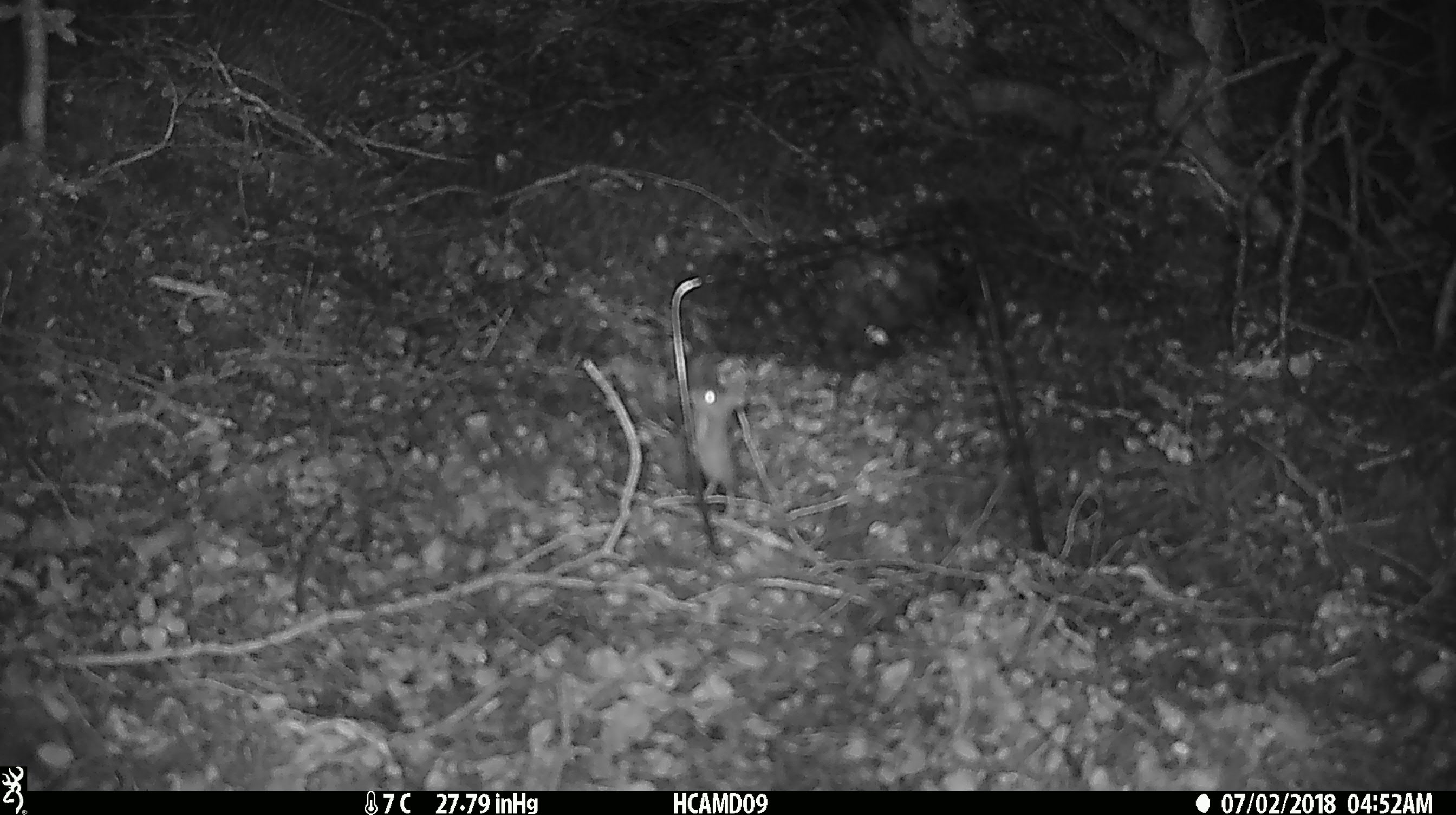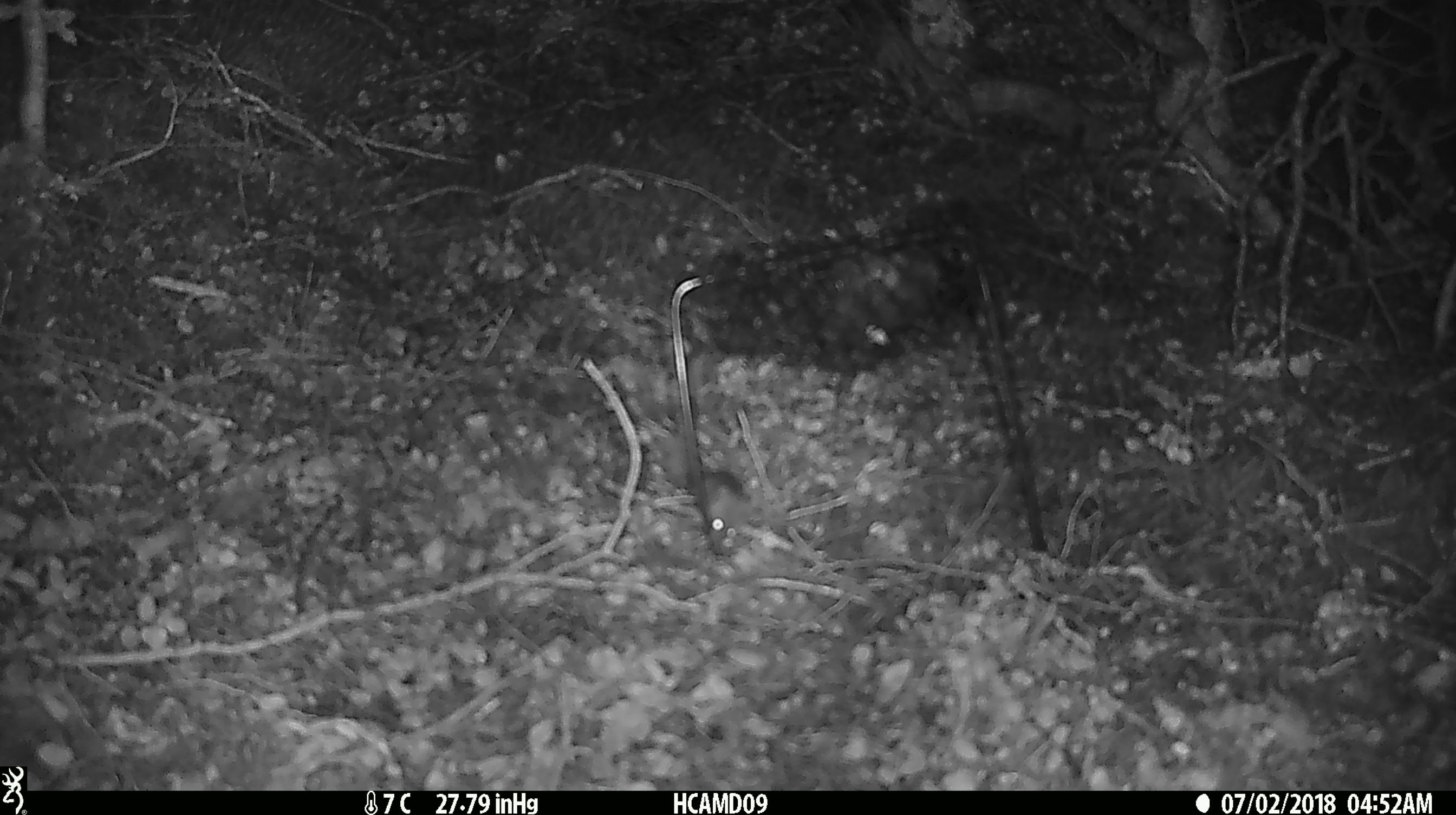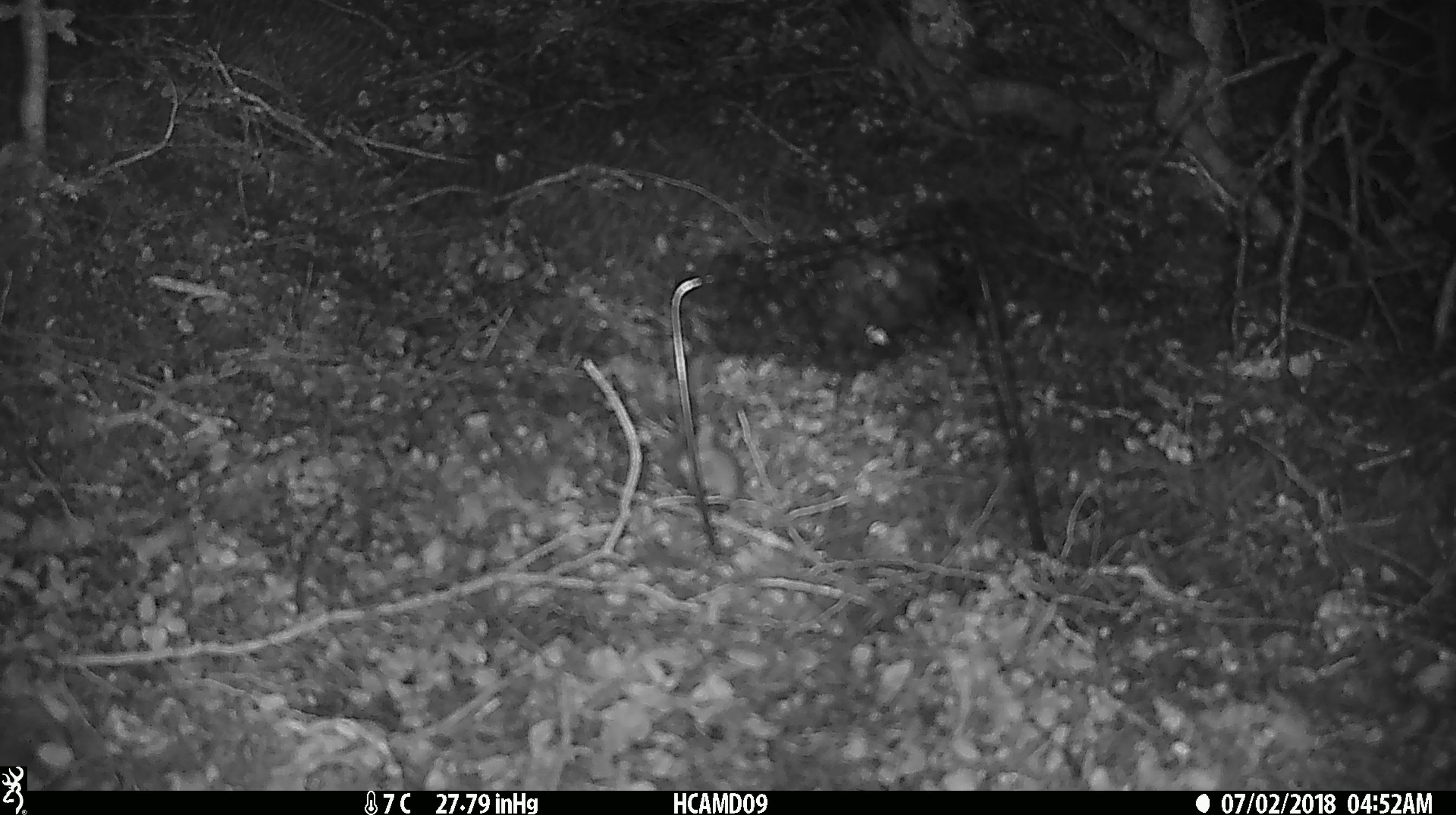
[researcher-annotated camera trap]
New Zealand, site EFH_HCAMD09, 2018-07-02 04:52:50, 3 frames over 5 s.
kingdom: Animalia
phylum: Chordata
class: Mammalia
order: Rodentia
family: Muridae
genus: Mus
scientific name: Mus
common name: mouse